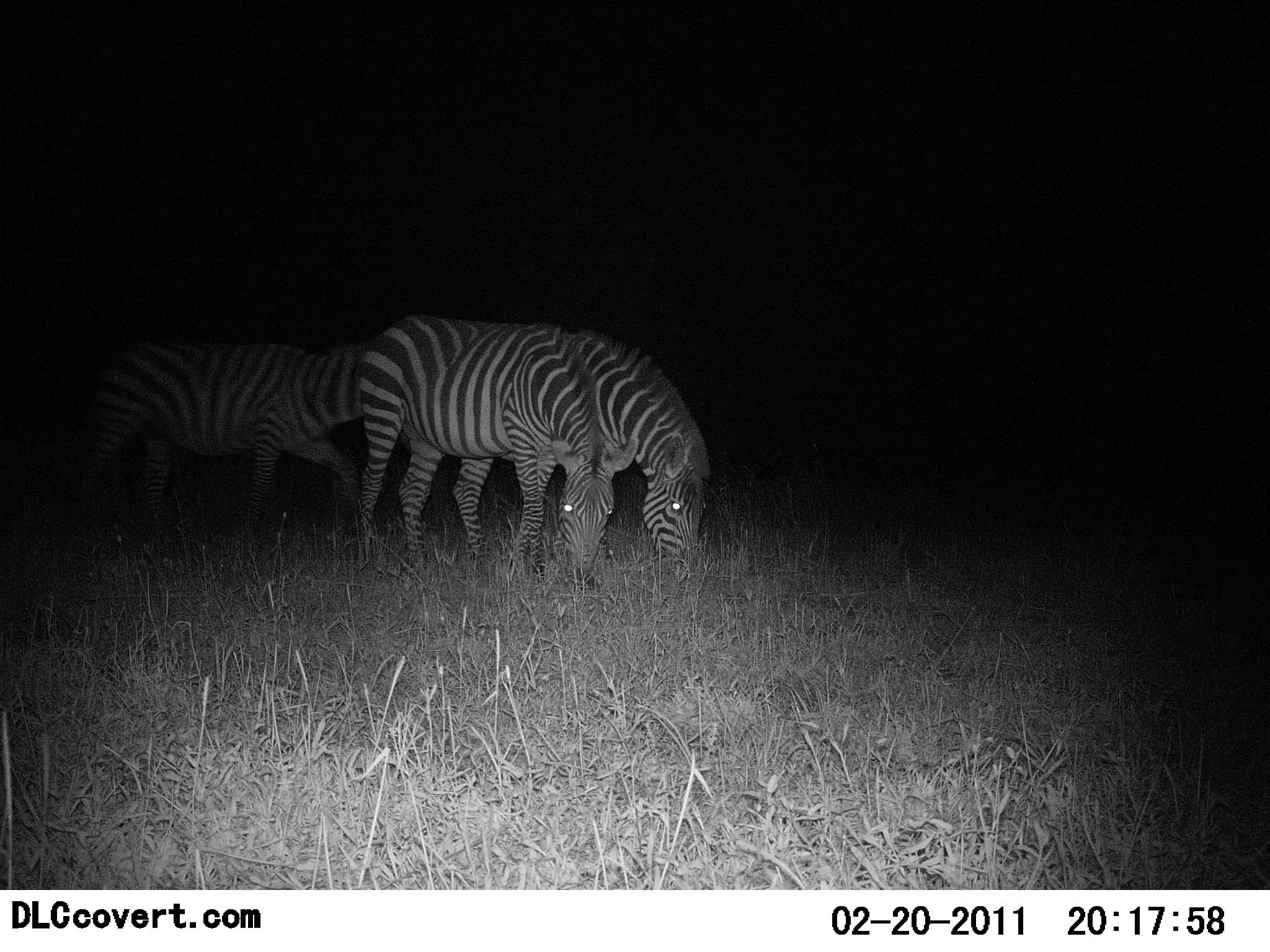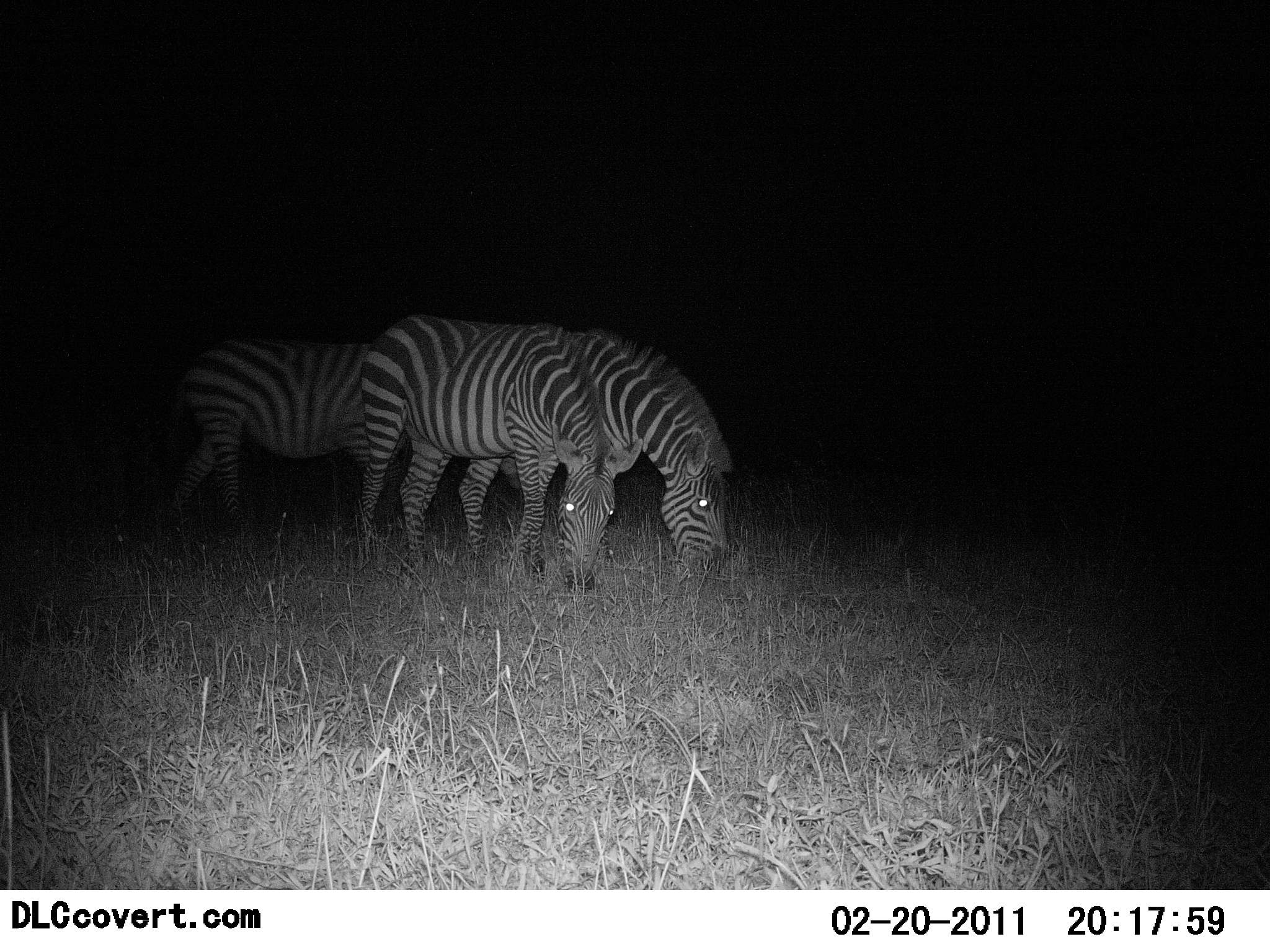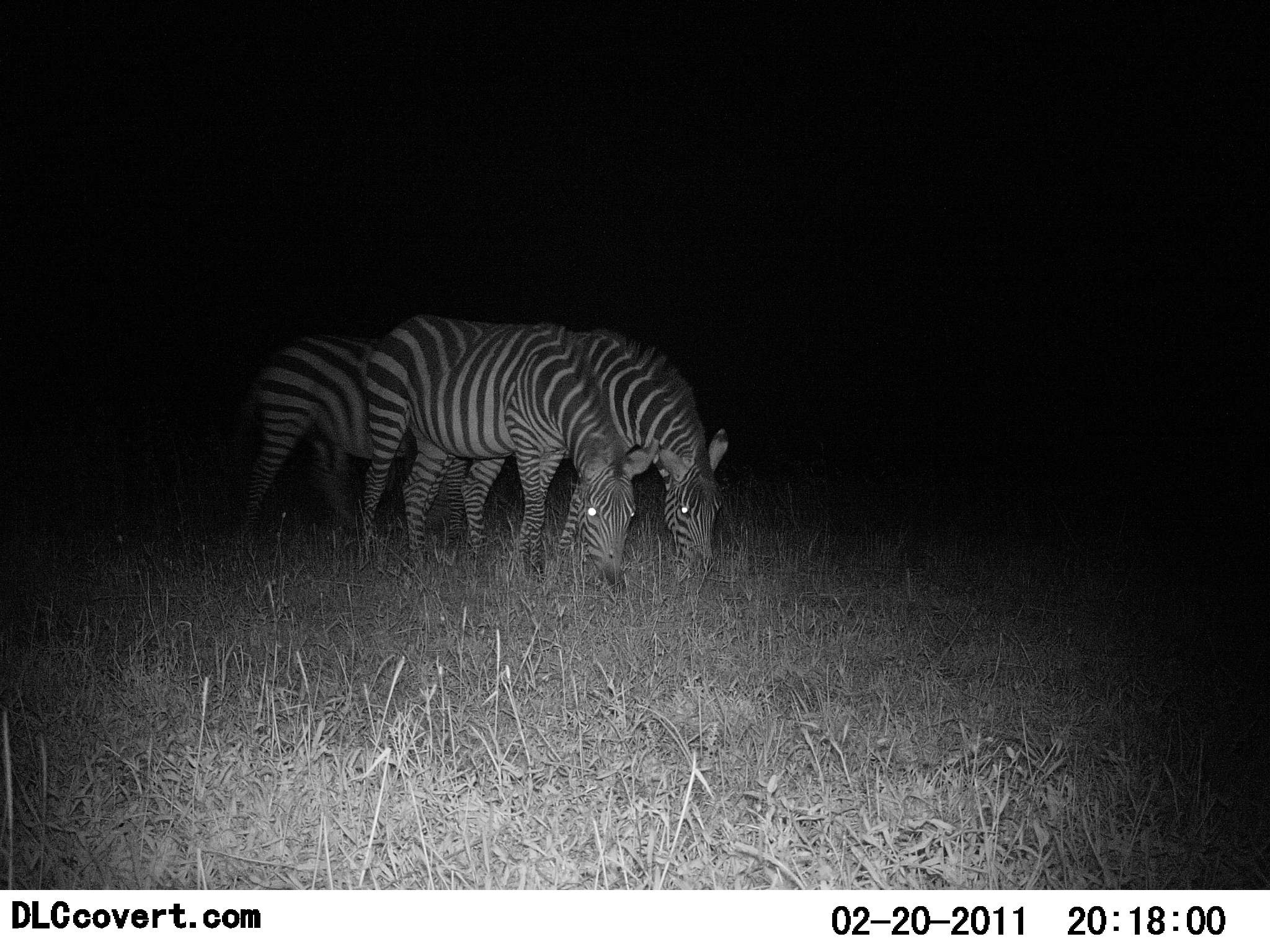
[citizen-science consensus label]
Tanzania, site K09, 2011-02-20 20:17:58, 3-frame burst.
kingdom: Animalia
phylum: Chordata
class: Mammalia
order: Perissodactyla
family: Equidae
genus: Equus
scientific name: Equus quagga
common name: plains zebra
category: zebra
Zebra (plains zebra) (Equus quagga), count 3. Behavior (volunteer vote fractions): standing 30%, resting 0%, moving 30%, interacting 0%. Young present (vote fraction): 0%. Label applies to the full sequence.